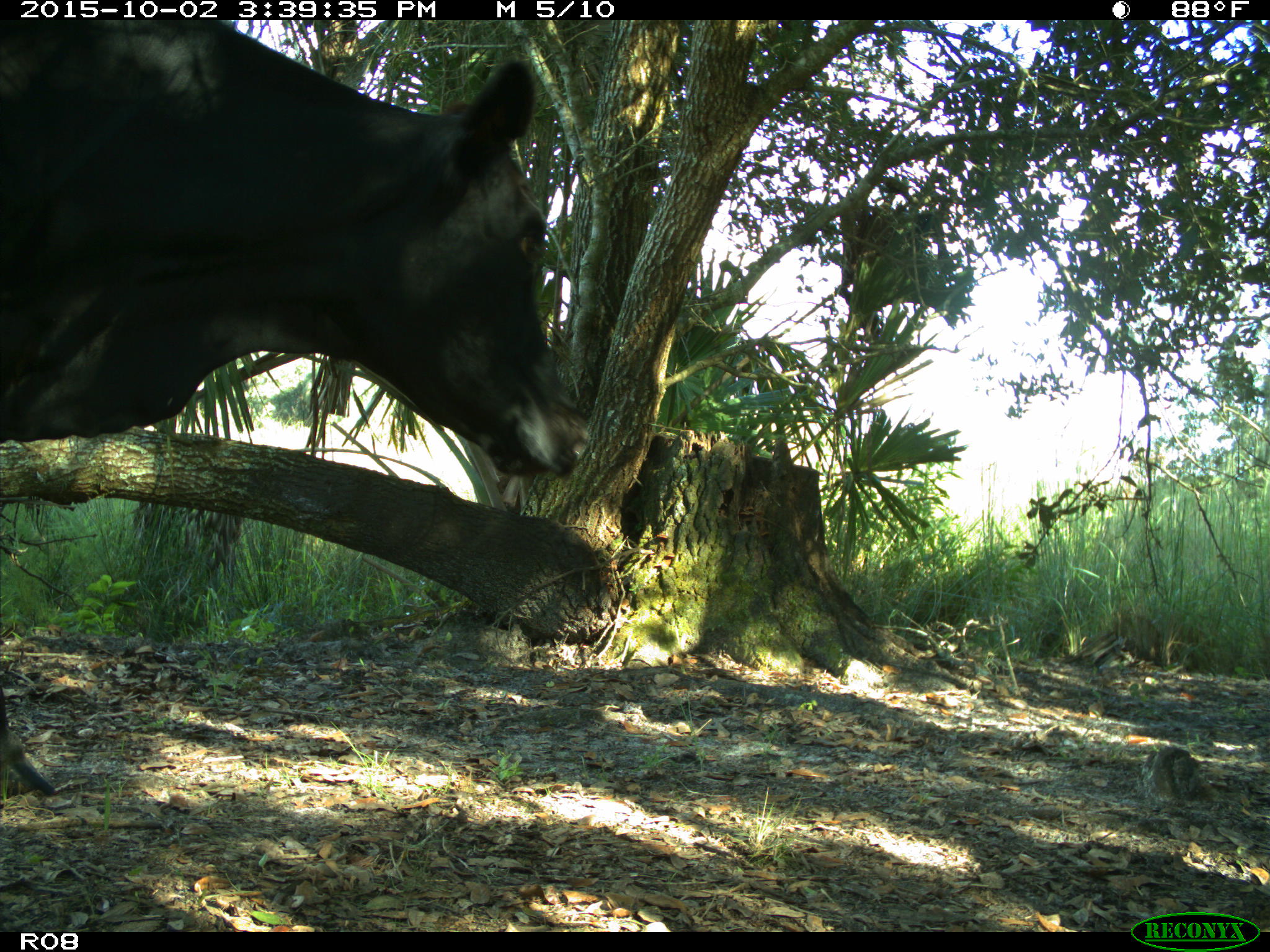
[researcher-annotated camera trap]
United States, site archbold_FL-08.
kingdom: Animalia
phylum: Chordata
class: Mammalia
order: Artiodactyla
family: Bovidae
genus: Bos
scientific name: Bos taurus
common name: domestic cow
Bos taurus (domestic cow).